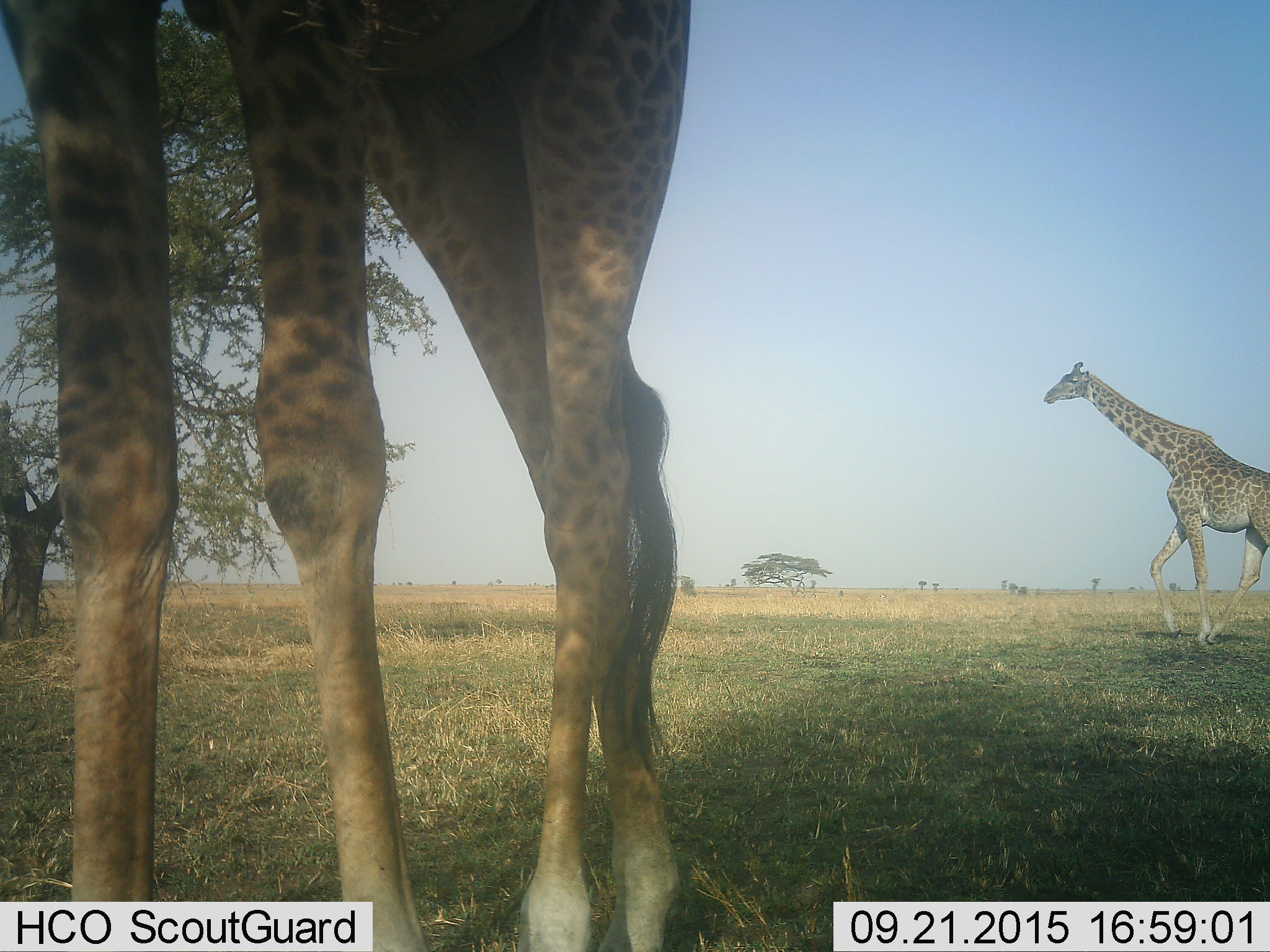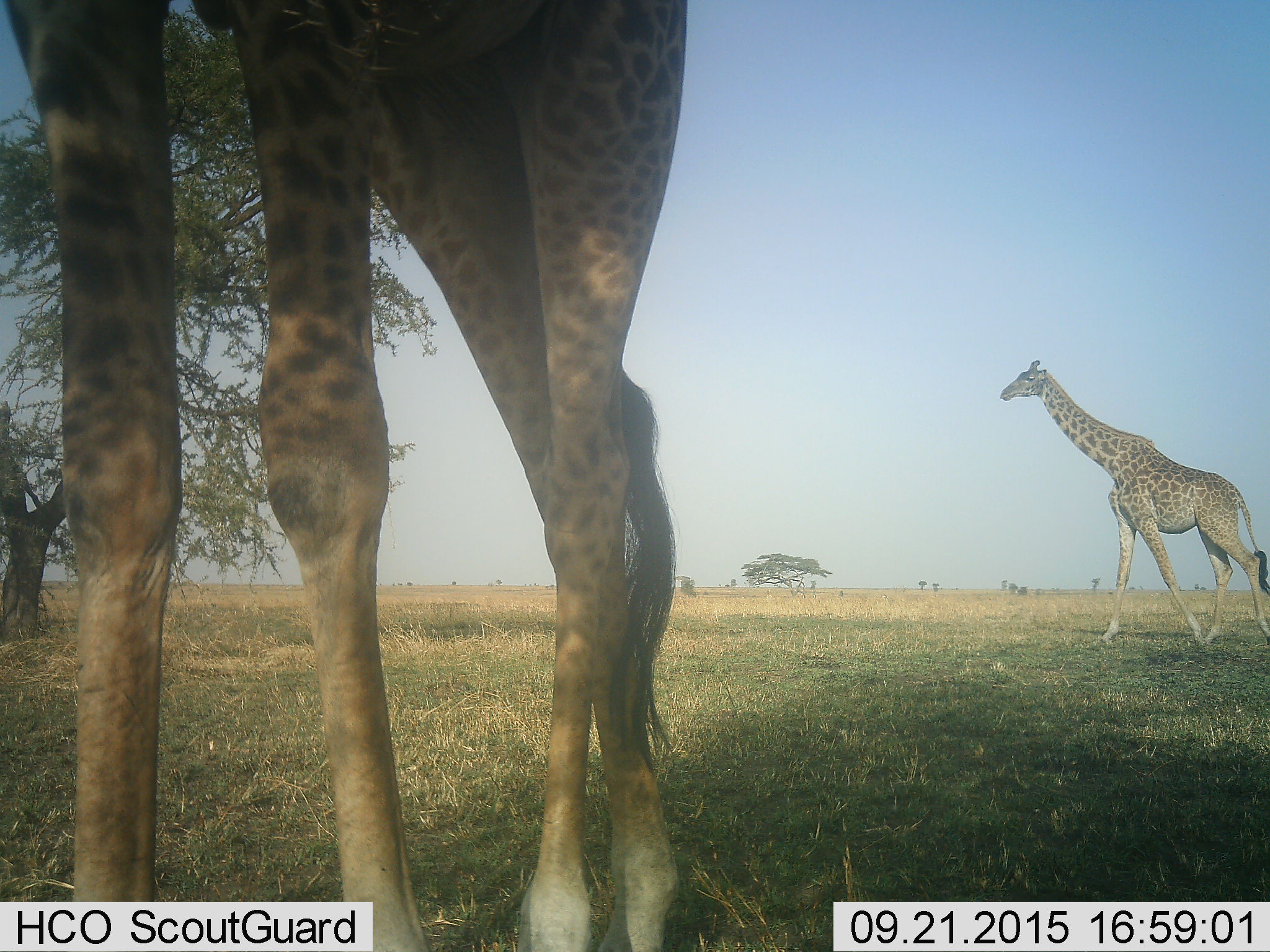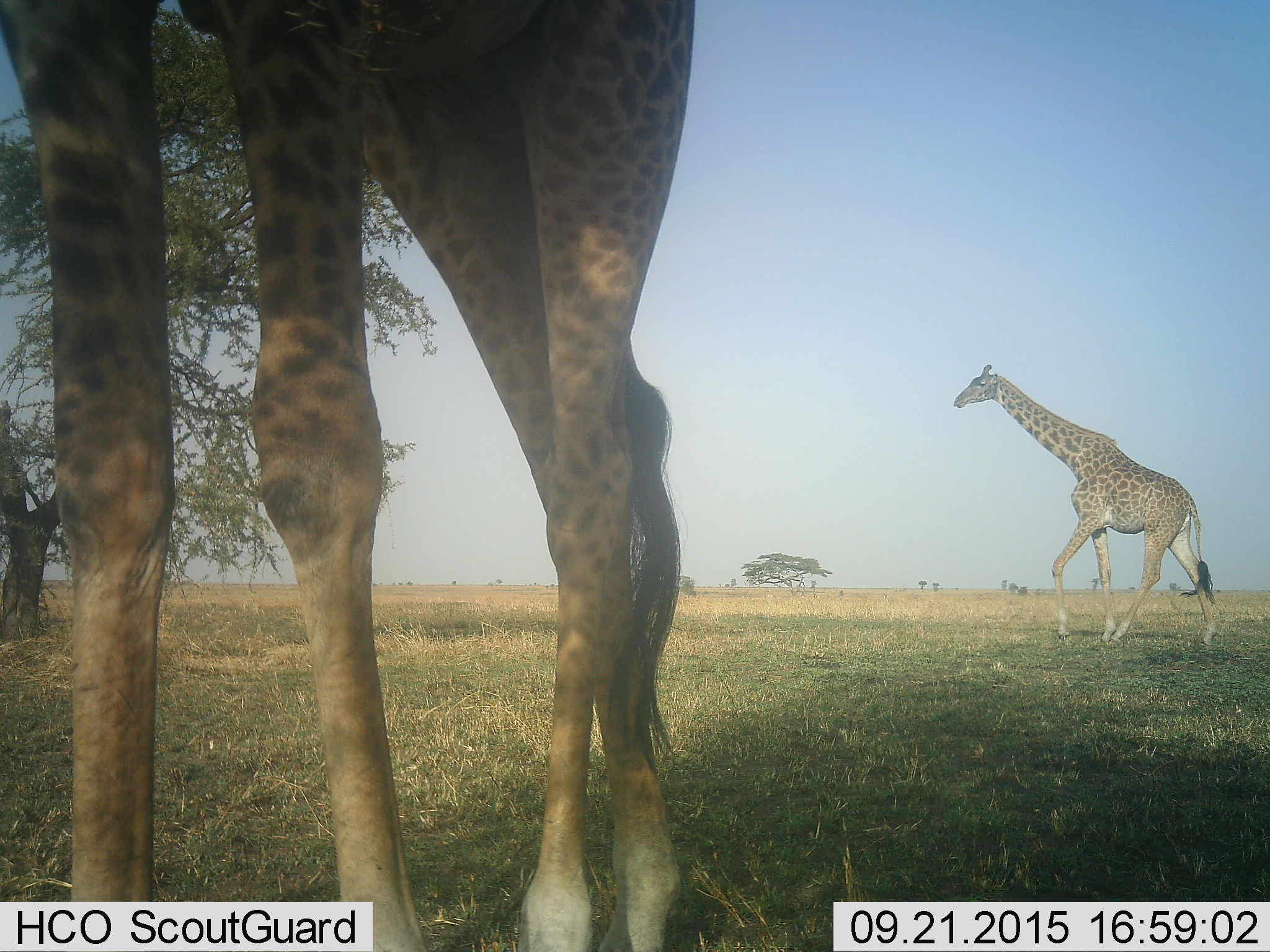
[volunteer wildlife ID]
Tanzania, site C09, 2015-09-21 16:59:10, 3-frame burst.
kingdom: Animalia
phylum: Chordata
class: Mammalia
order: Artiodactyla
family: Giraffidae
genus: Giraffa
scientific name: Giraffa camelopardalis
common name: giraffe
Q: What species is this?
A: Giraffe (Giraffa camelopardalis).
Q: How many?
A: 2.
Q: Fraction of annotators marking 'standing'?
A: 78%.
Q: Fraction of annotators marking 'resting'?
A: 0%.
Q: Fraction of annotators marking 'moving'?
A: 94%.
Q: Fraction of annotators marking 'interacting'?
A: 0%.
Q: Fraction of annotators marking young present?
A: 0%.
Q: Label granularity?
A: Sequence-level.